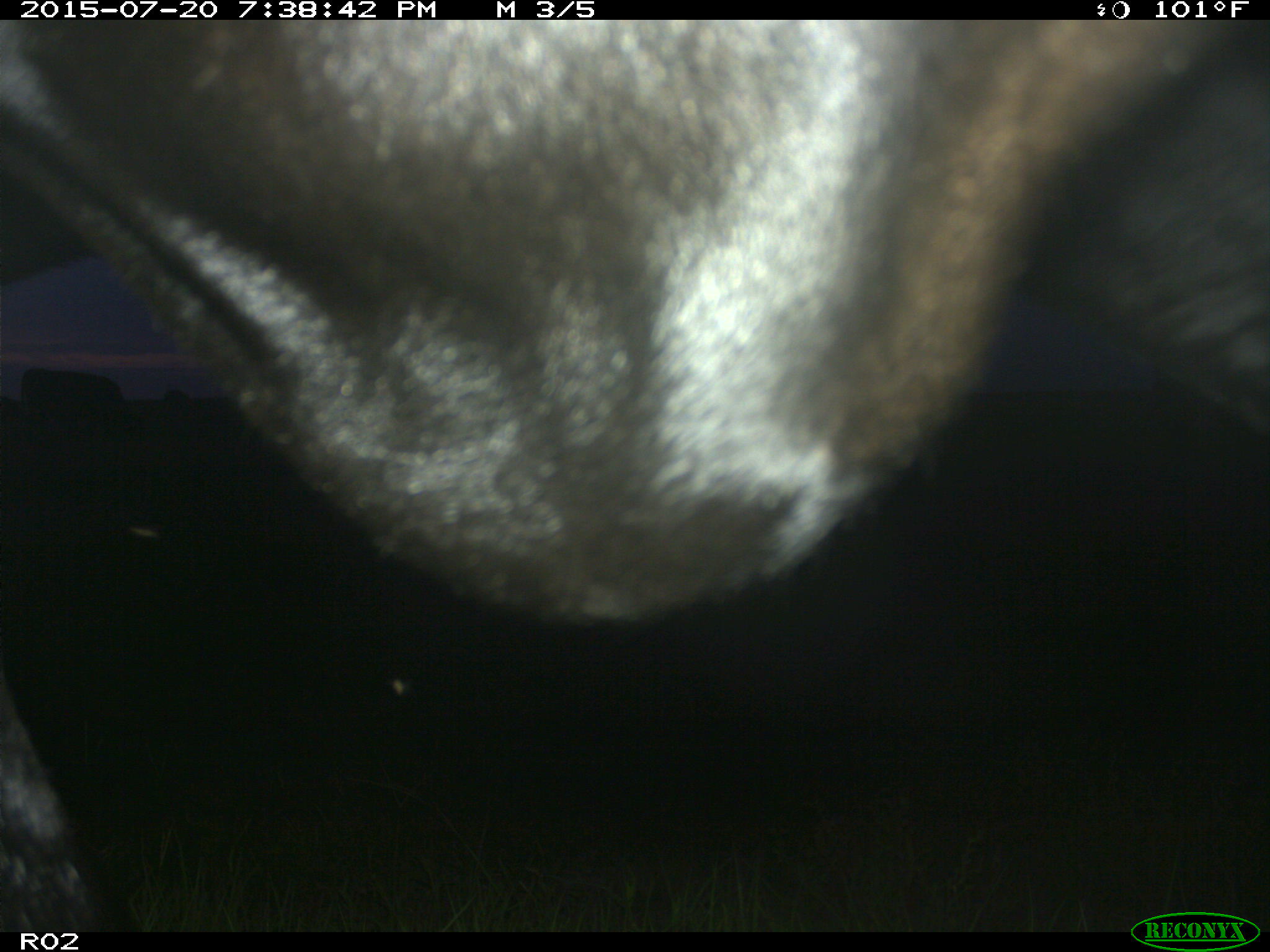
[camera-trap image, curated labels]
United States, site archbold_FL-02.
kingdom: Animalia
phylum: Chordata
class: Mammalia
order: Artiodactyla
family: Bovidae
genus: Bos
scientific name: Bos taurus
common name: domestic cow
Bos taurus (domestic cow).